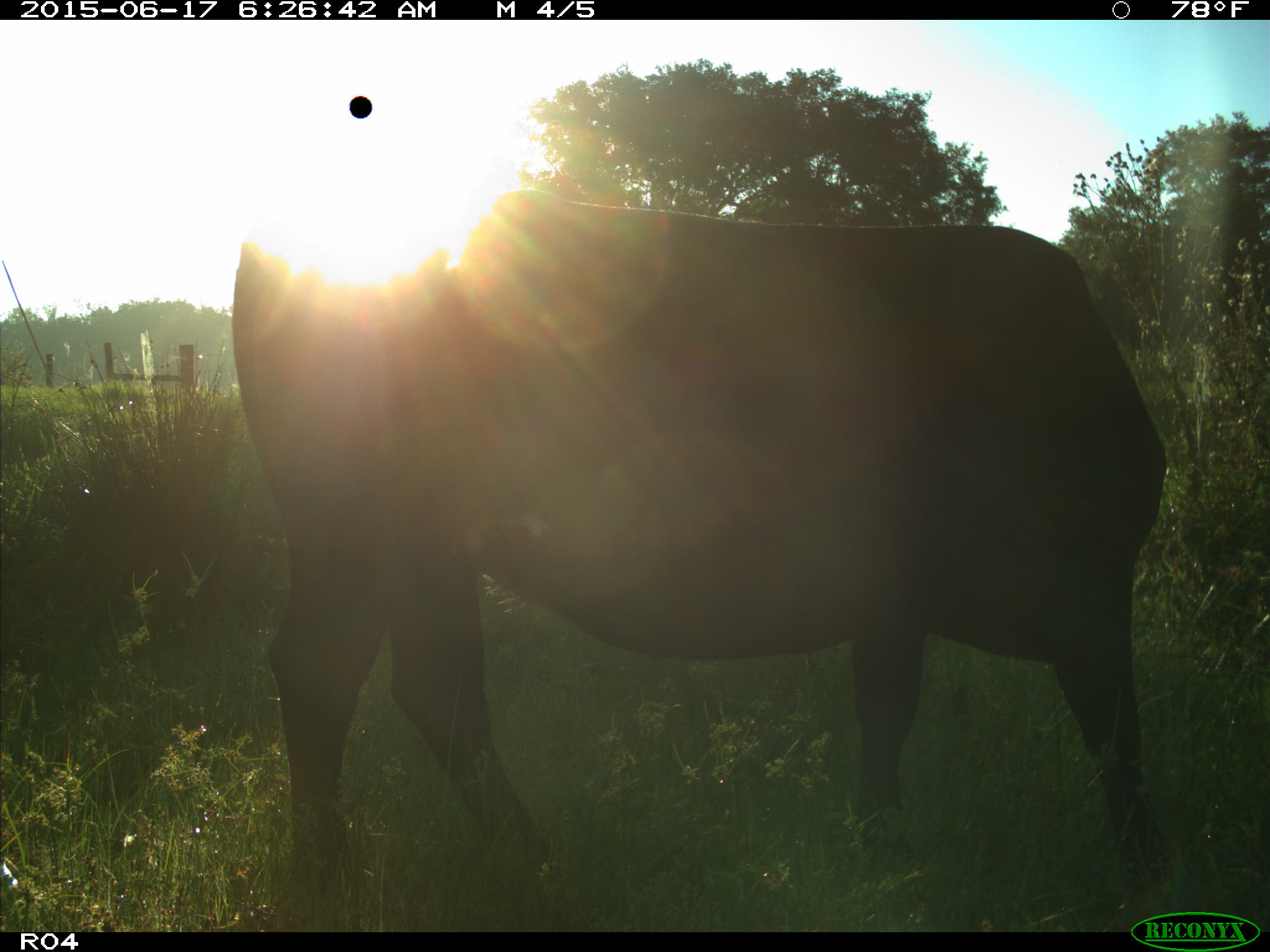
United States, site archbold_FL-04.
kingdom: Animalia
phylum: Chordata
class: Mammalia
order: Artiodactyla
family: Bovidae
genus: Bos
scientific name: Bos taurus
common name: domestic cow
Bos taurus (domestic cow).